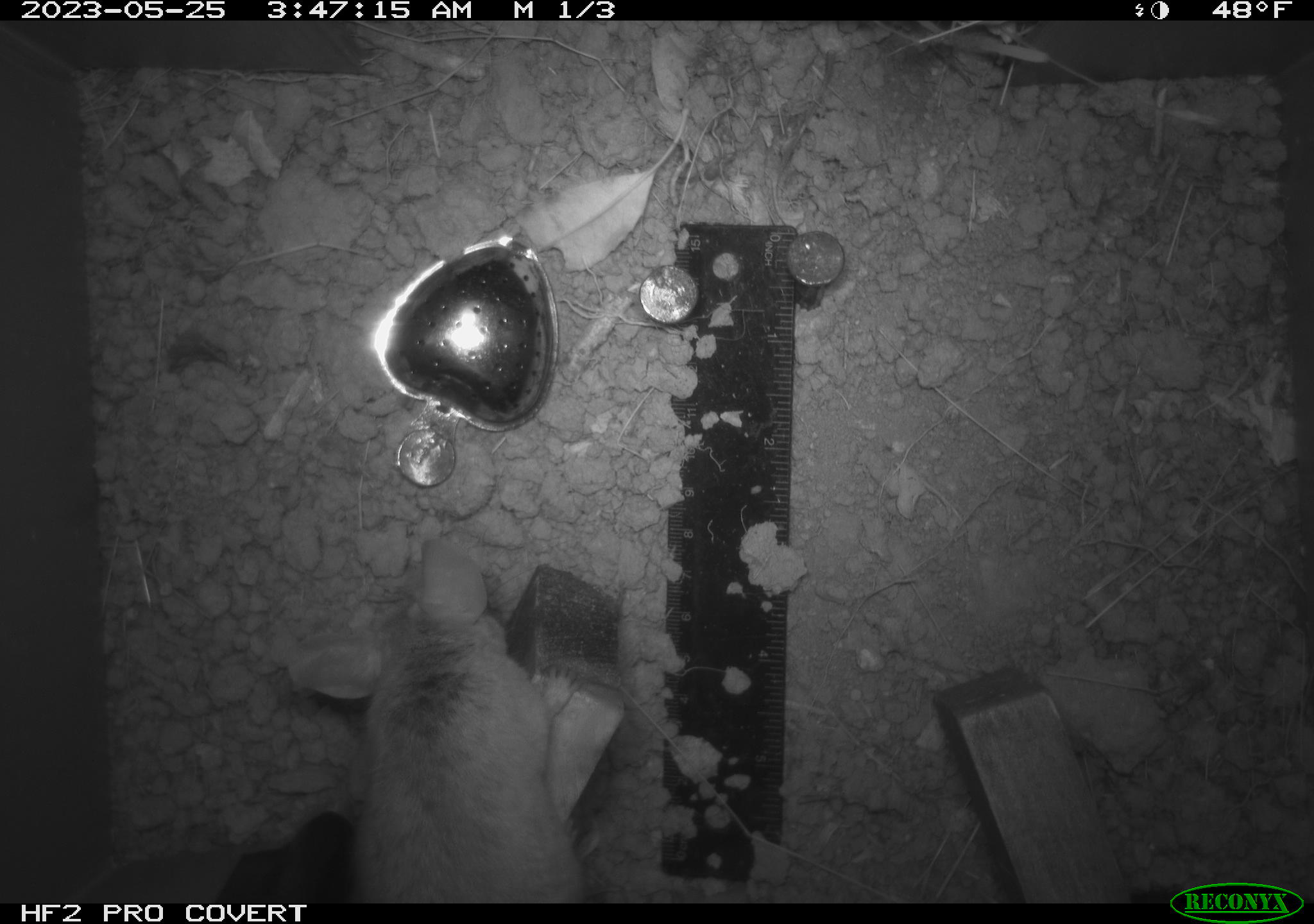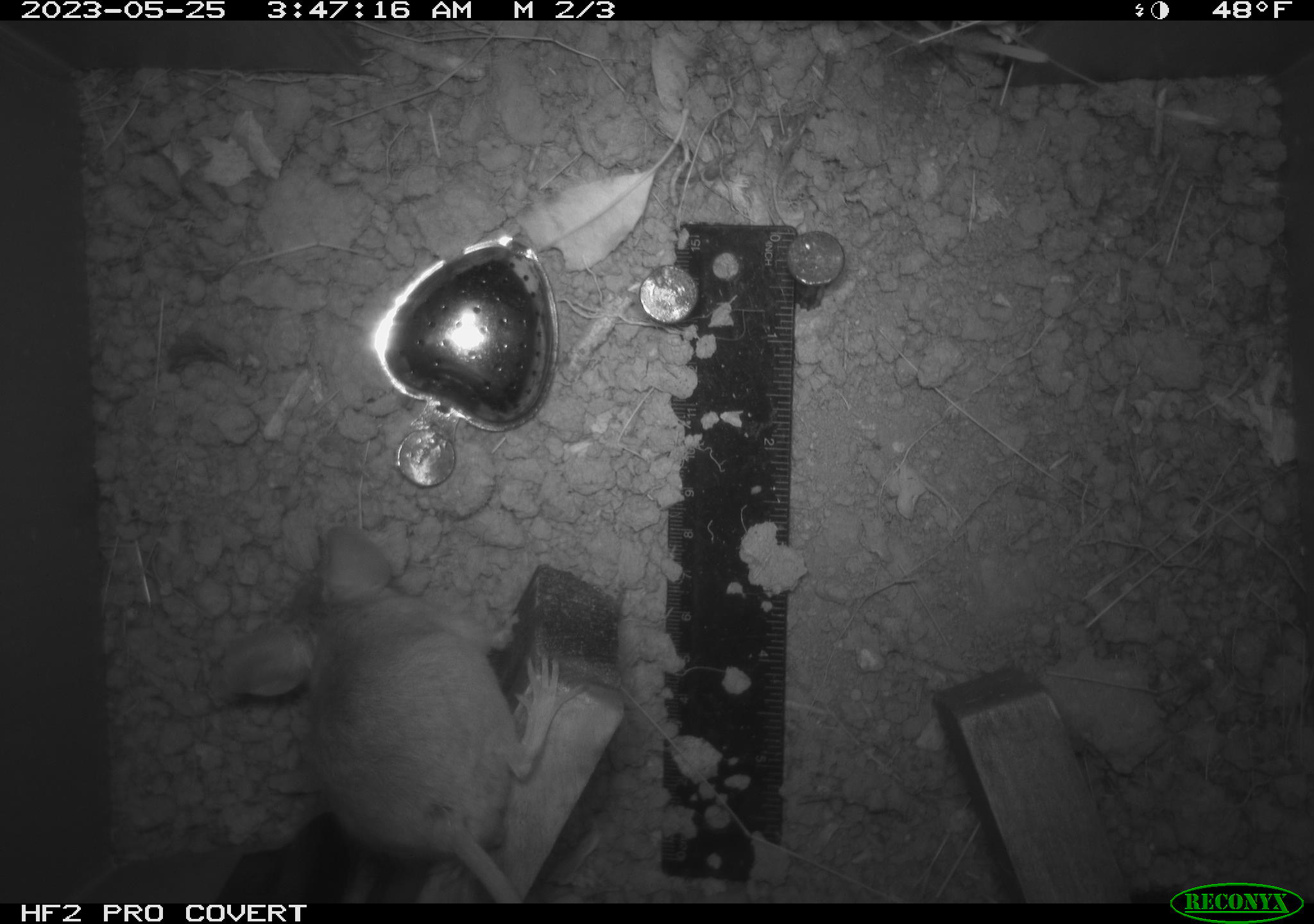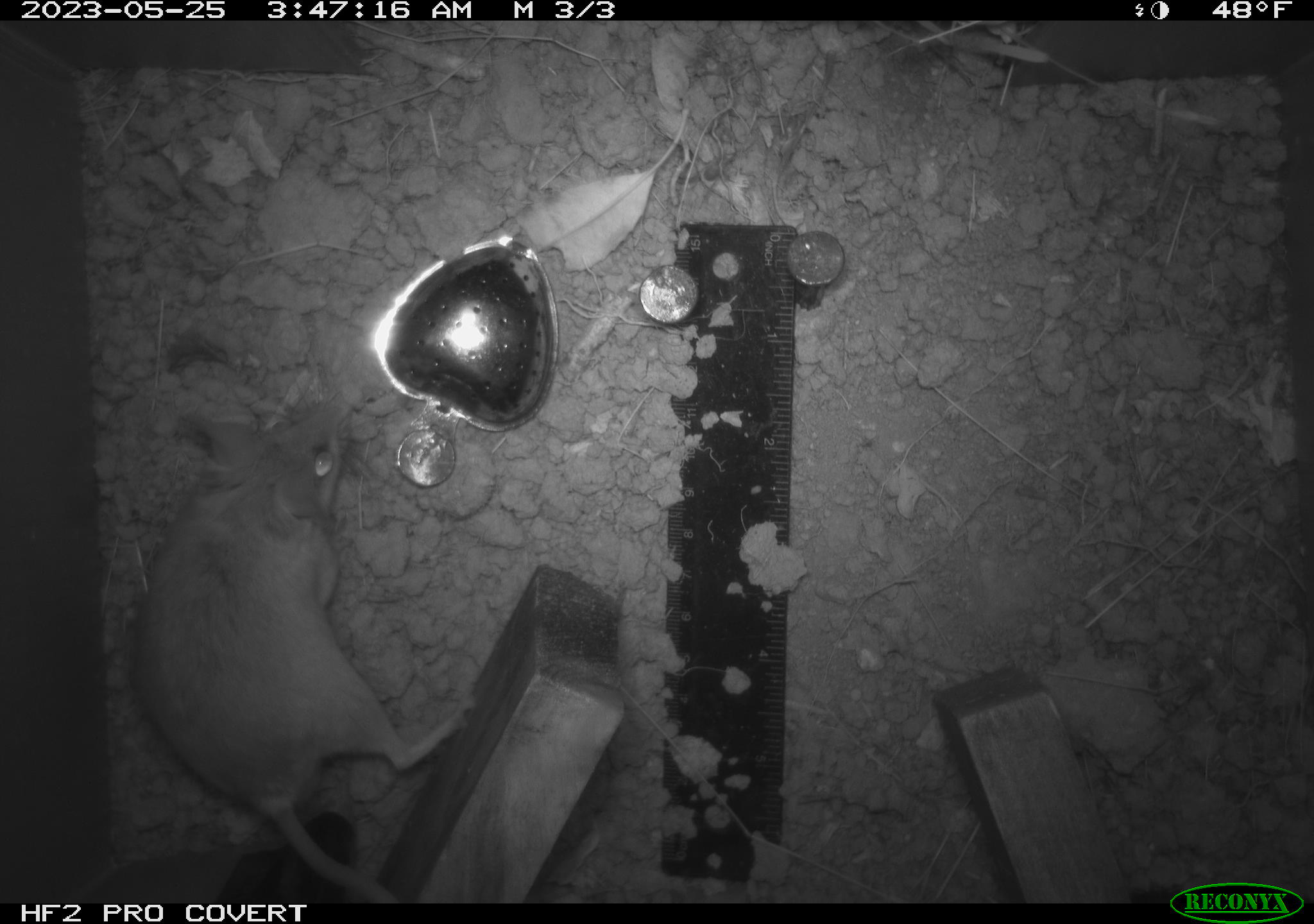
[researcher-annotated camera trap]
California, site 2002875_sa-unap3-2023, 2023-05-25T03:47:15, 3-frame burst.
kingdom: Animalia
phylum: Chordata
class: Mammalia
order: Rodentia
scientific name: Rodentia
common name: mouse species